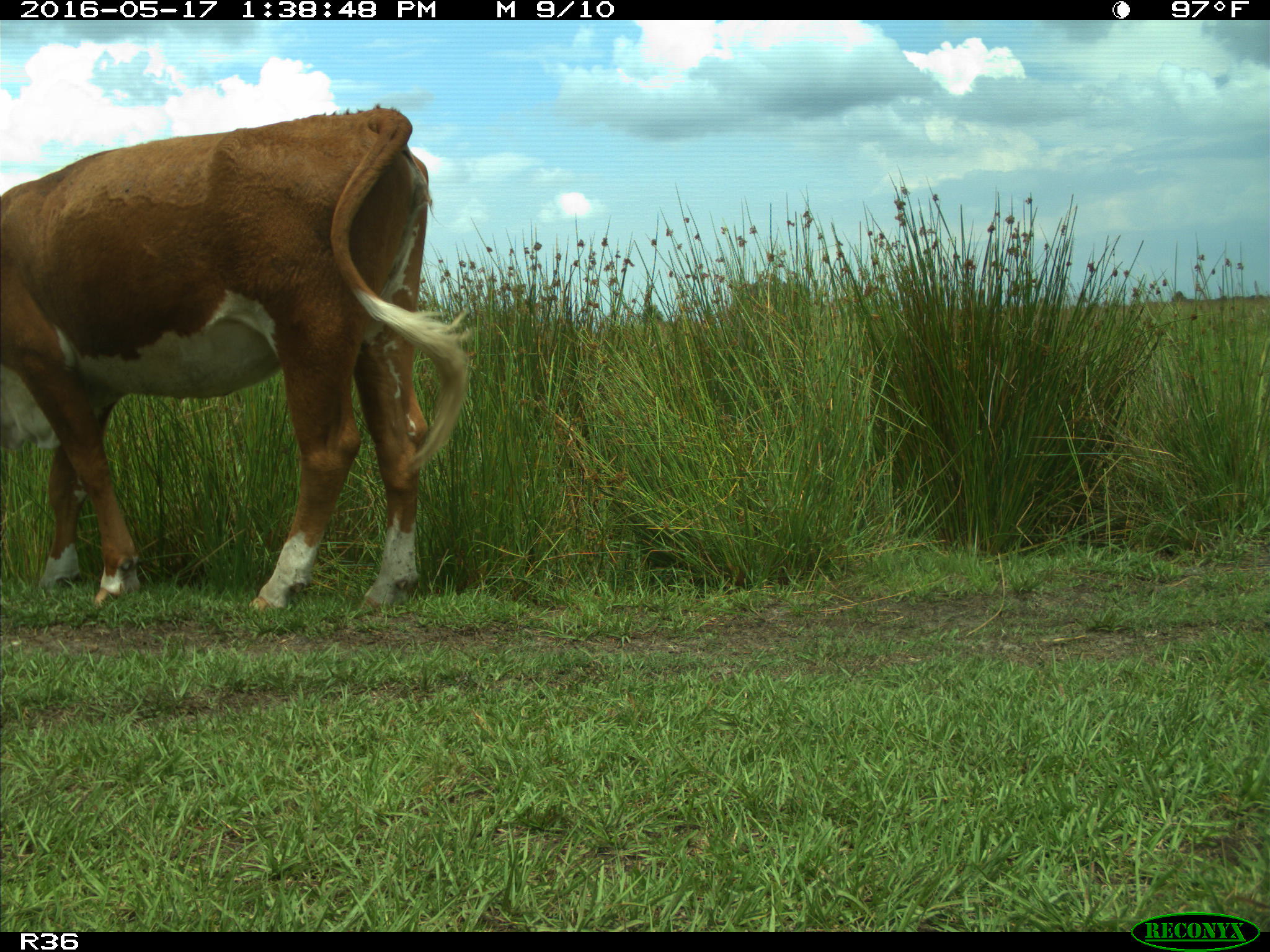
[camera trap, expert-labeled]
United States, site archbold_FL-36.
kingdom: Animalia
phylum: Chordata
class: Mammalia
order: Artiodactyla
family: Bovidae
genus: Bos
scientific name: Bos taurus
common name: domestic cow